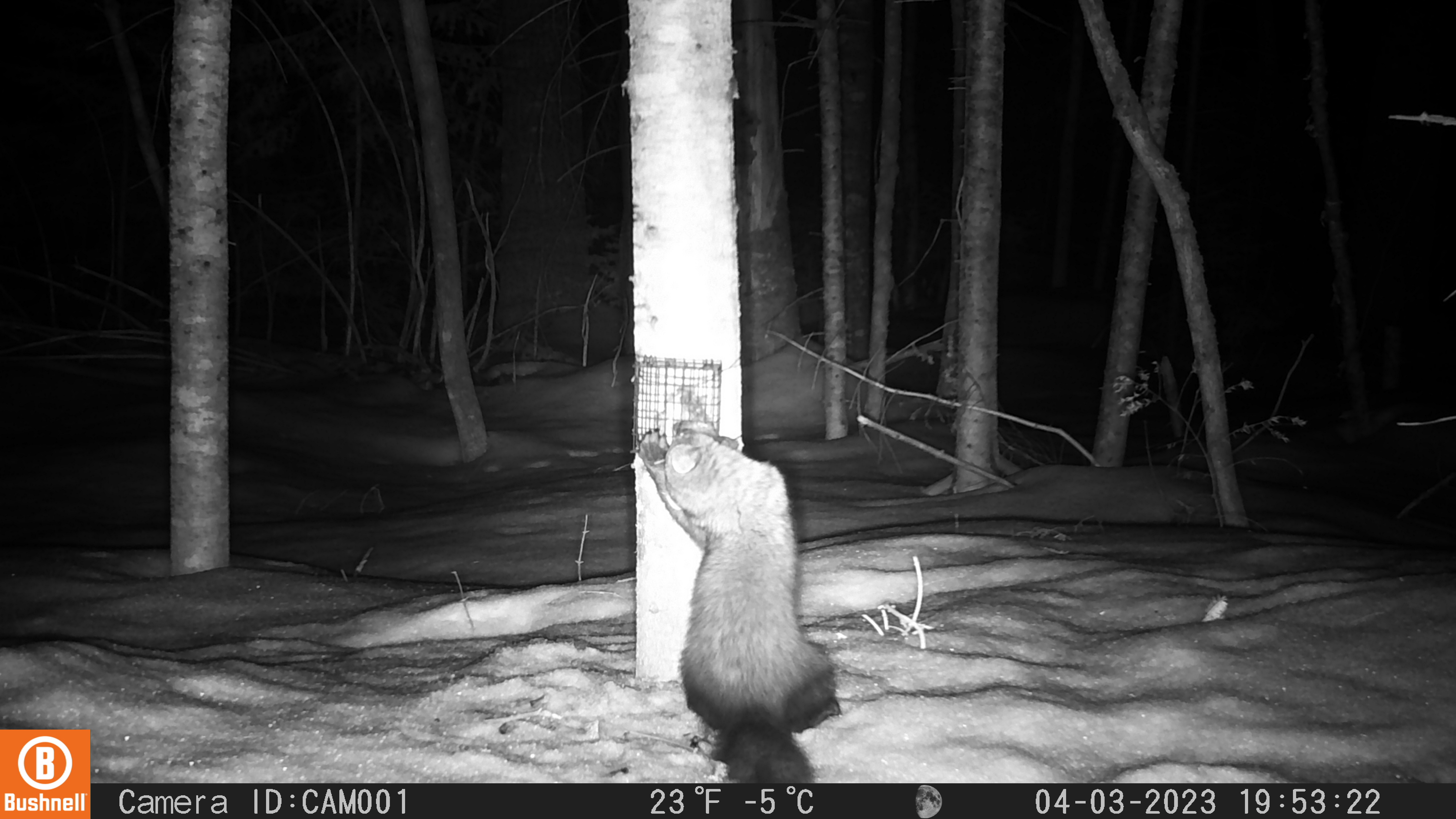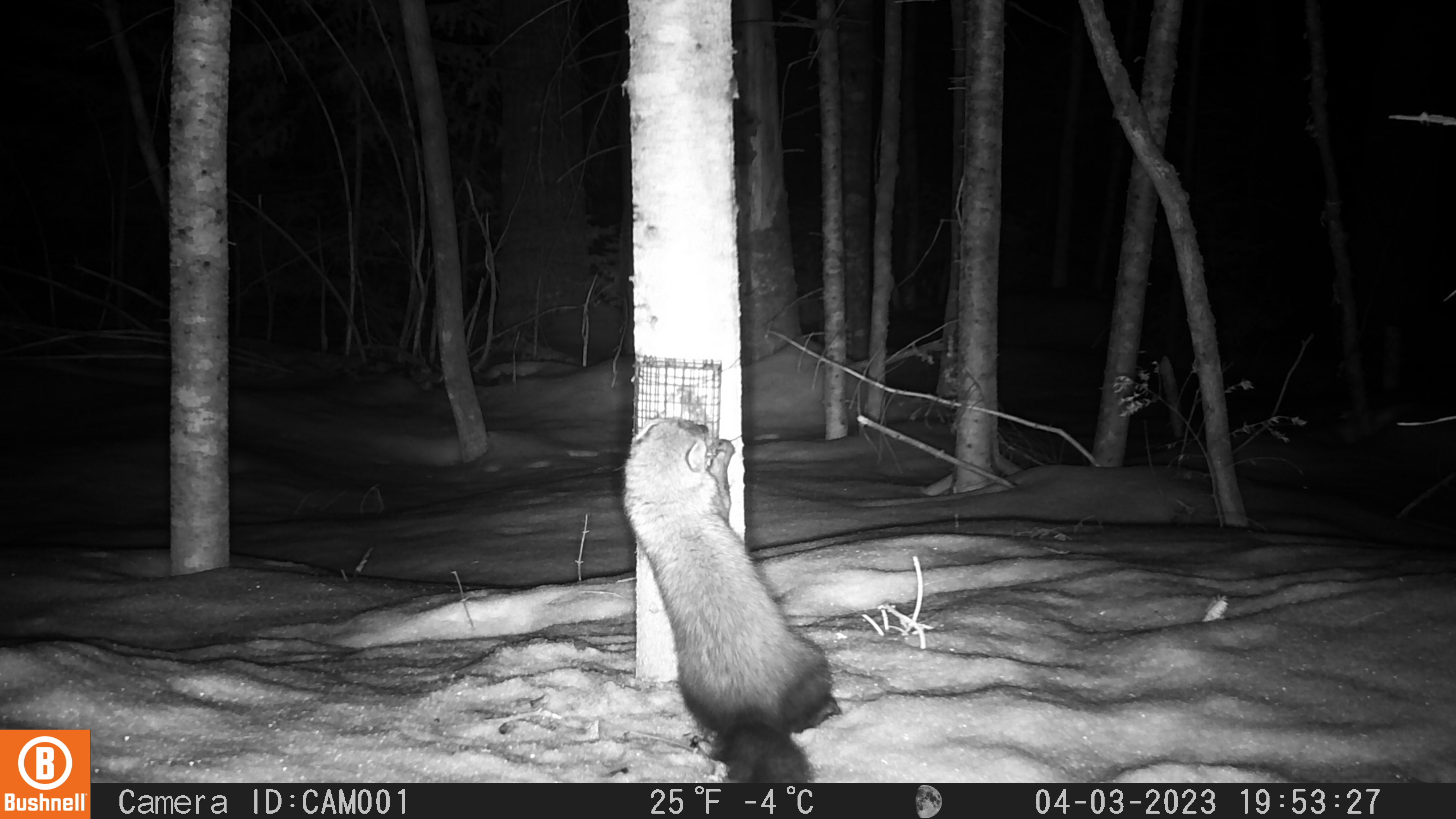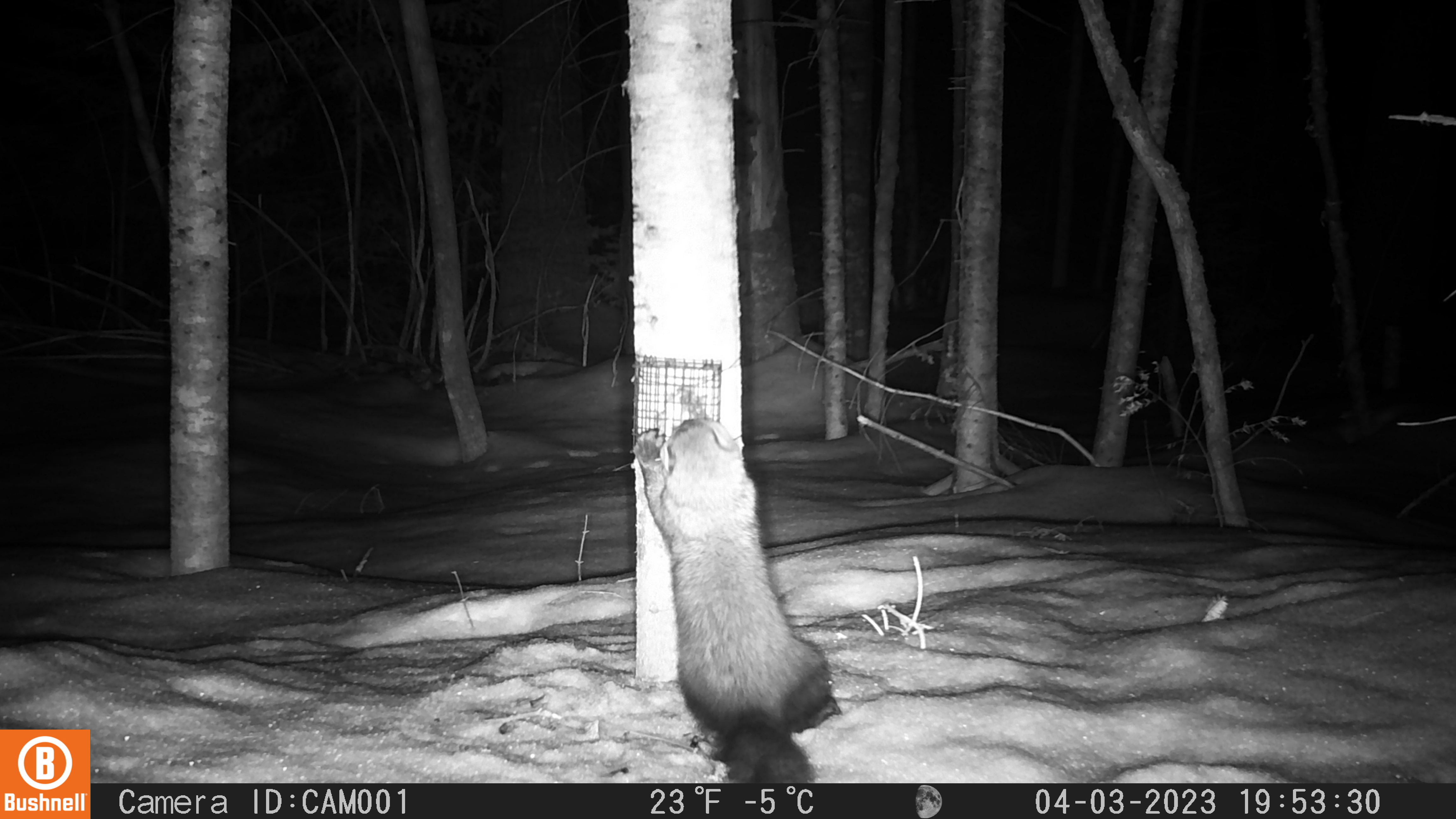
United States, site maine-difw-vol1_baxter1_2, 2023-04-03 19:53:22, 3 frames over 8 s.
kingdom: Animalia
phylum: Chordata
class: Mammalia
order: Carnivora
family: Mustelidae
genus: Pekania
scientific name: Pekania pennanti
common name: fisher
Fisher (Pekania pennanti).